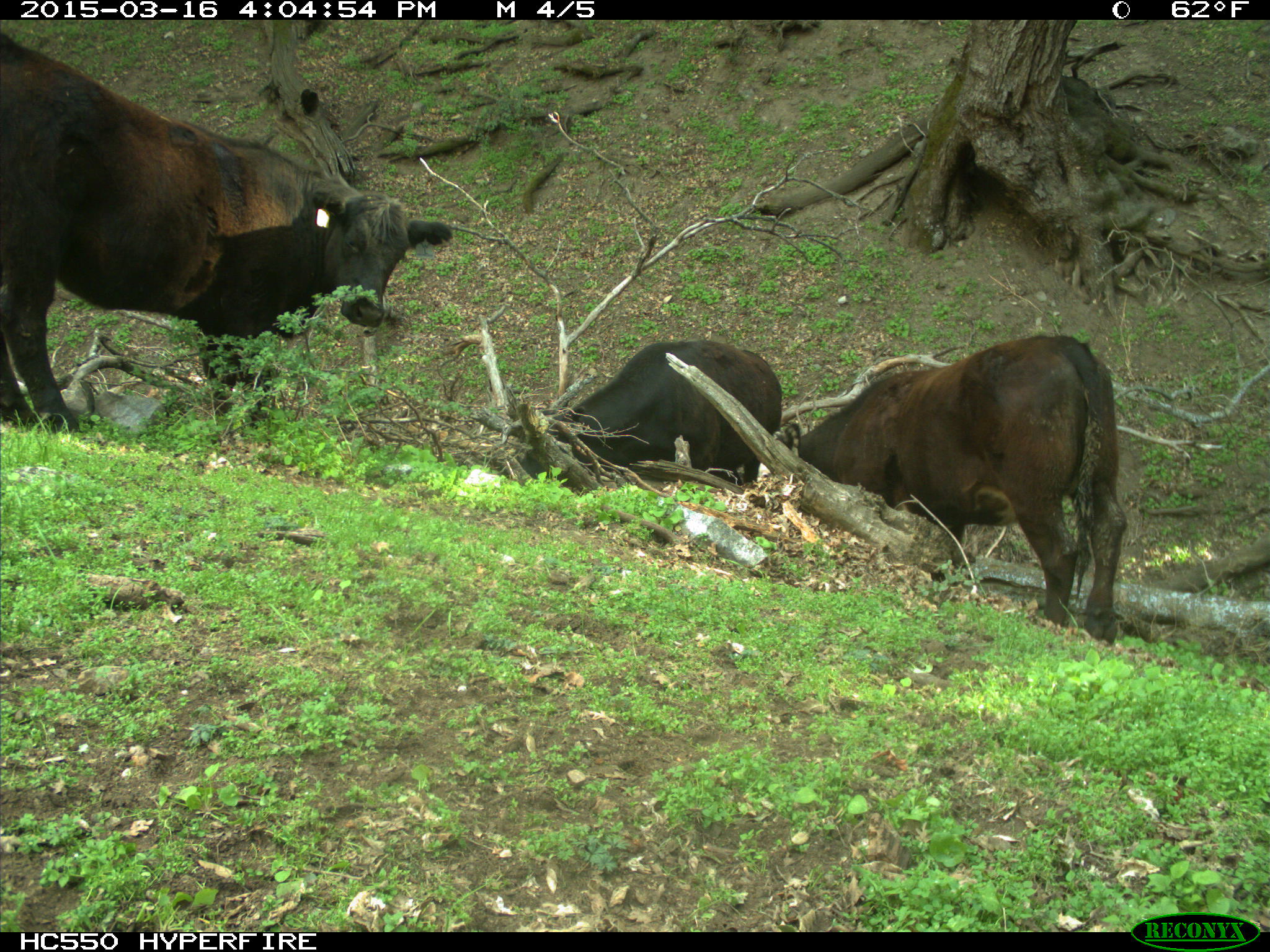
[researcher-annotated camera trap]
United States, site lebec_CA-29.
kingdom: Animalia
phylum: Chordata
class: Mammalia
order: Artiodactyla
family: Bovidae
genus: Bos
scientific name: Bos taurus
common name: domestic cow